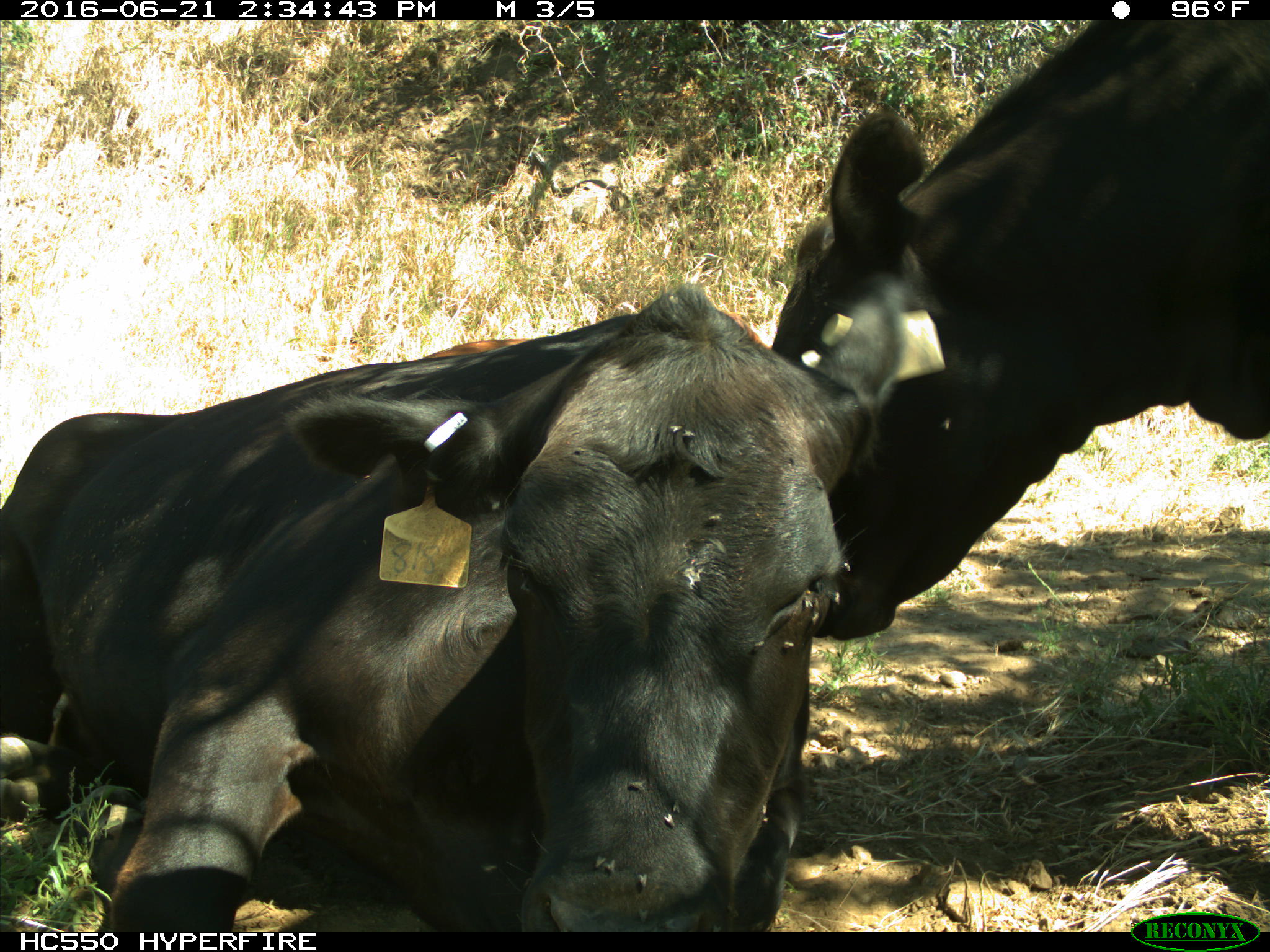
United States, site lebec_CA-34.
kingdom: Animalia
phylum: Chordata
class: Mammalia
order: Artiodactyla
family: Bovidae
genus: Bos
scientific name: Bos taurus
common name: domestic cow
Bos taurus (domestic cow).